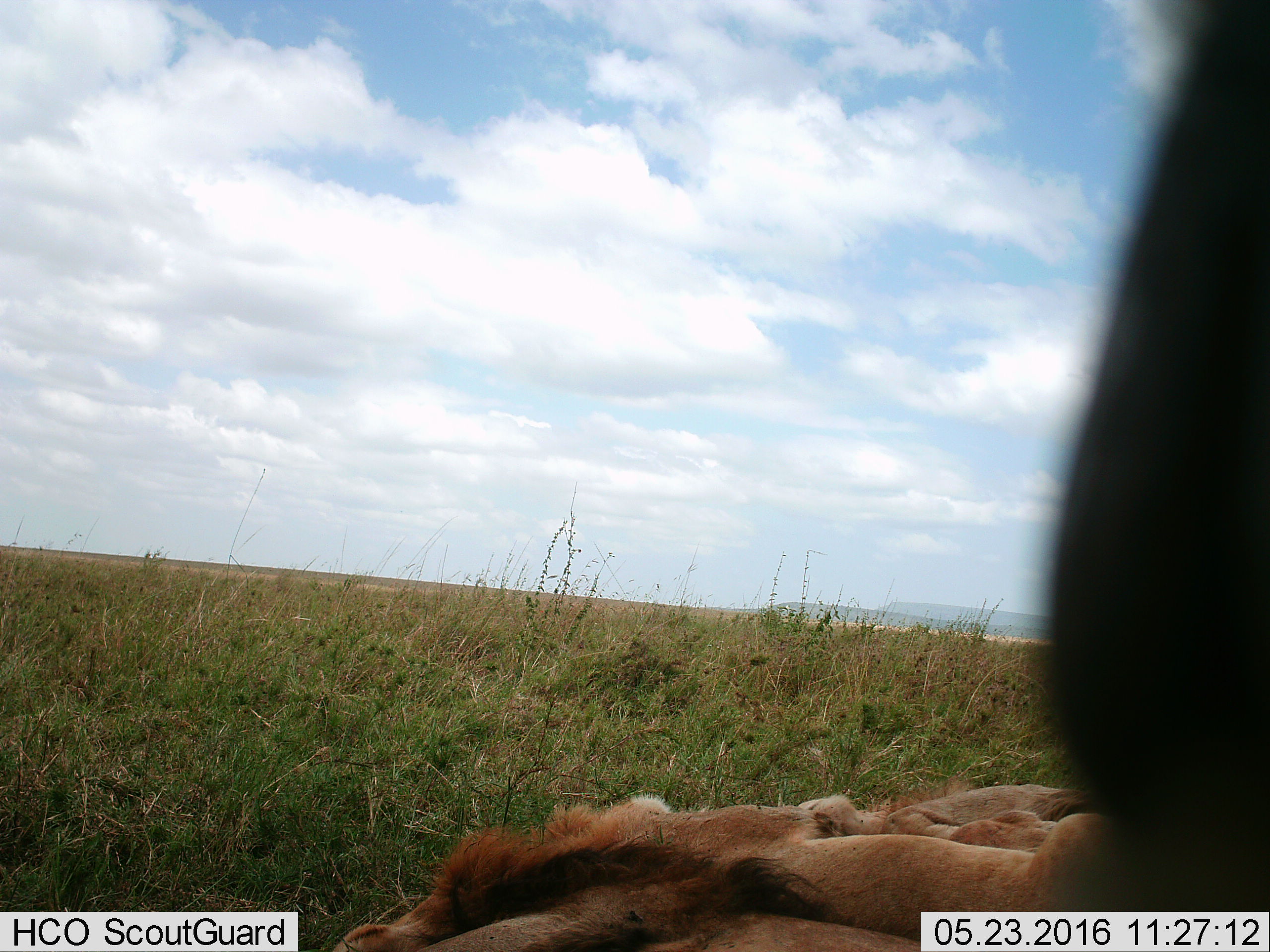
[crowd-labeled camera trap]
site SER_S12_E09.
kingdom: Animalia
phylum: Chordata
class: Mammalia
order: Carnivora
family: Felidae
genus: Panthera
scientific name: Panthera leo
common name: lion female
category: lionfemale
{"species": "lionfemale (lion female) (Panthera leo)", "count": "1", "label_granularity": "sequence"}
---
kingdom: Animalia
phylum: Chordata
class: Mammalia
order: Carnivora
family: Felidae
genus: Panthera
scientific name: Panthera leo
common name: lion male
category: lionmale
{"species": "lionmale (lion male) (Panthera leo)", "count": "1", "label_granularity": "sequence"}